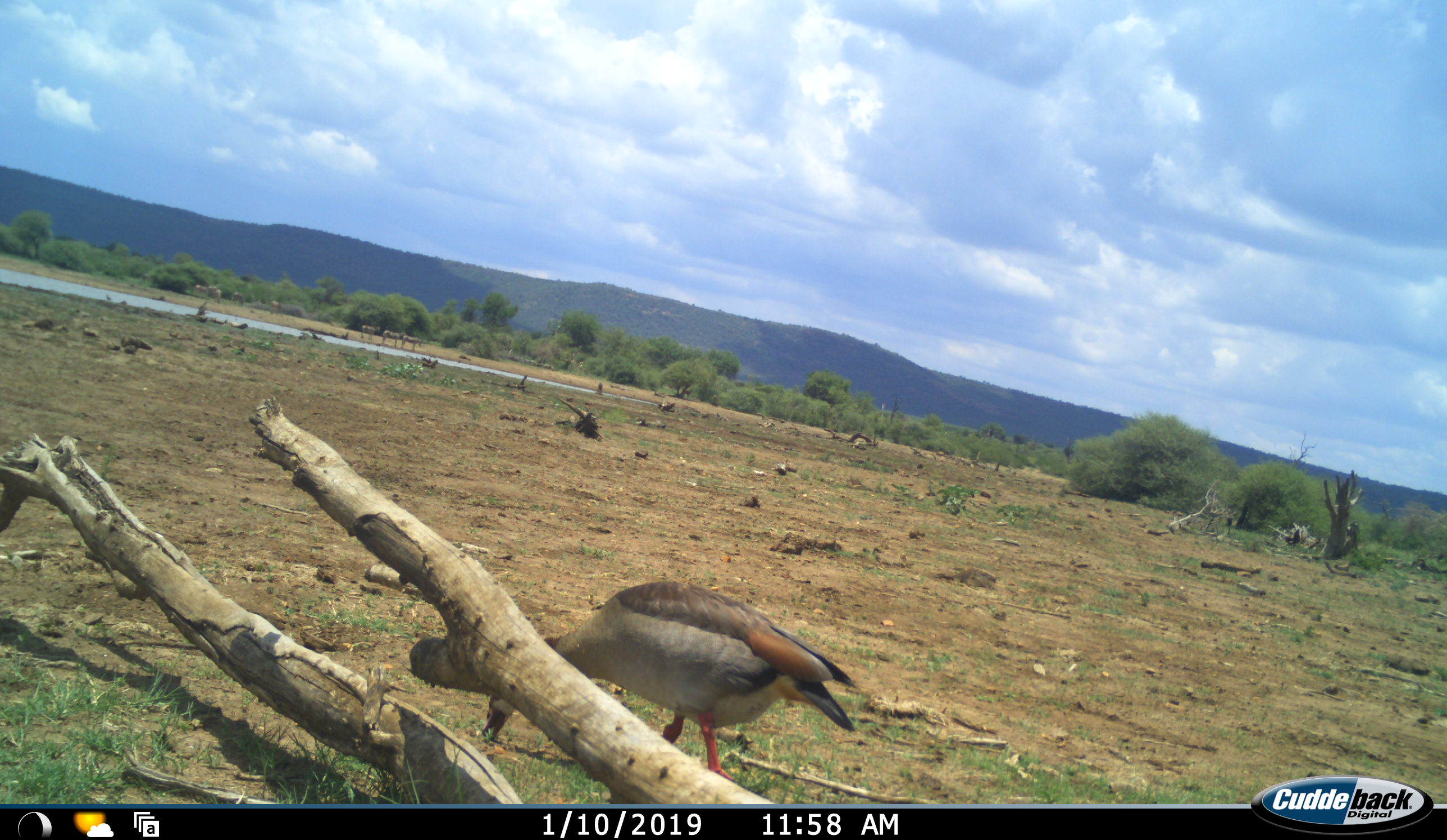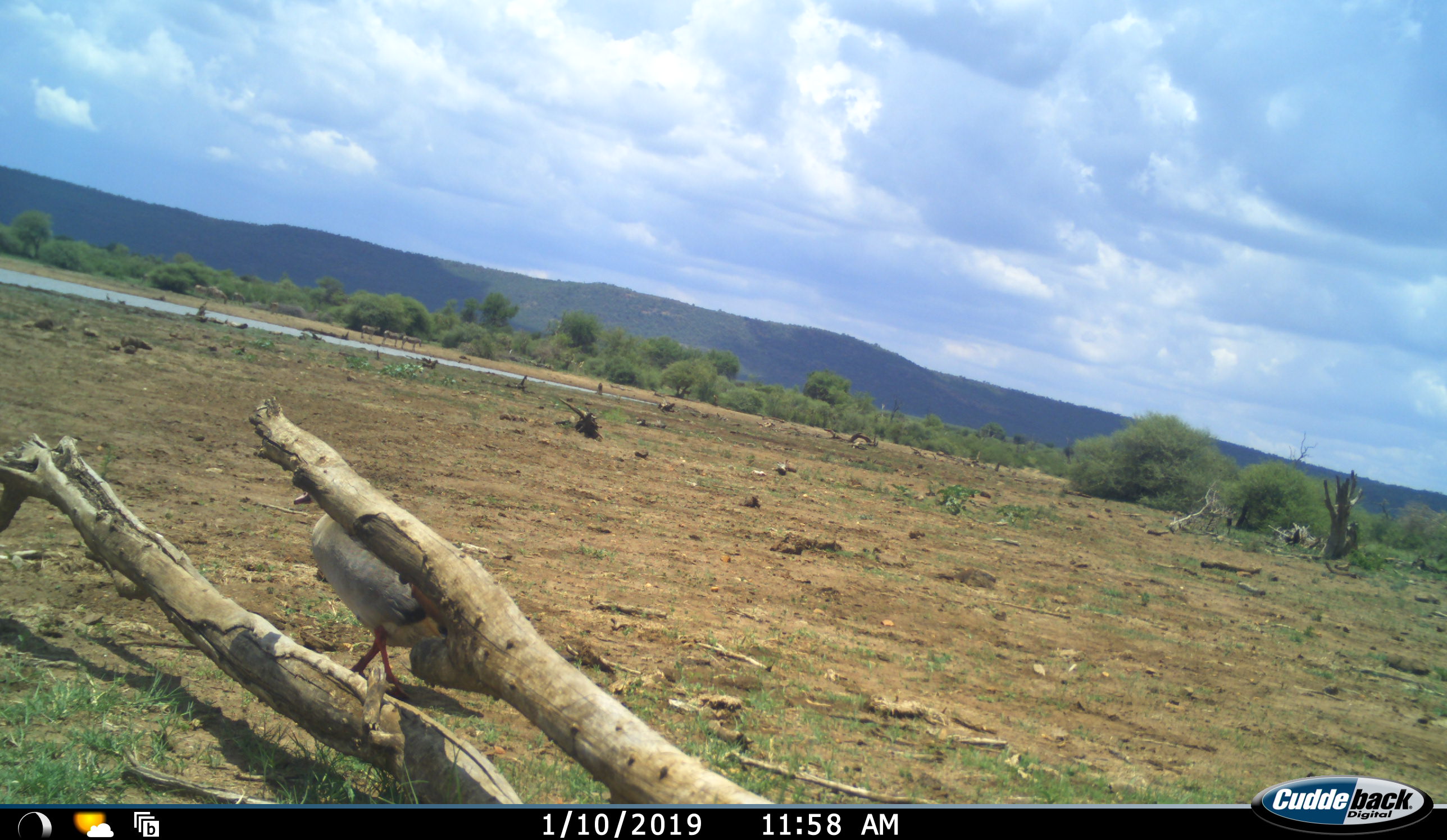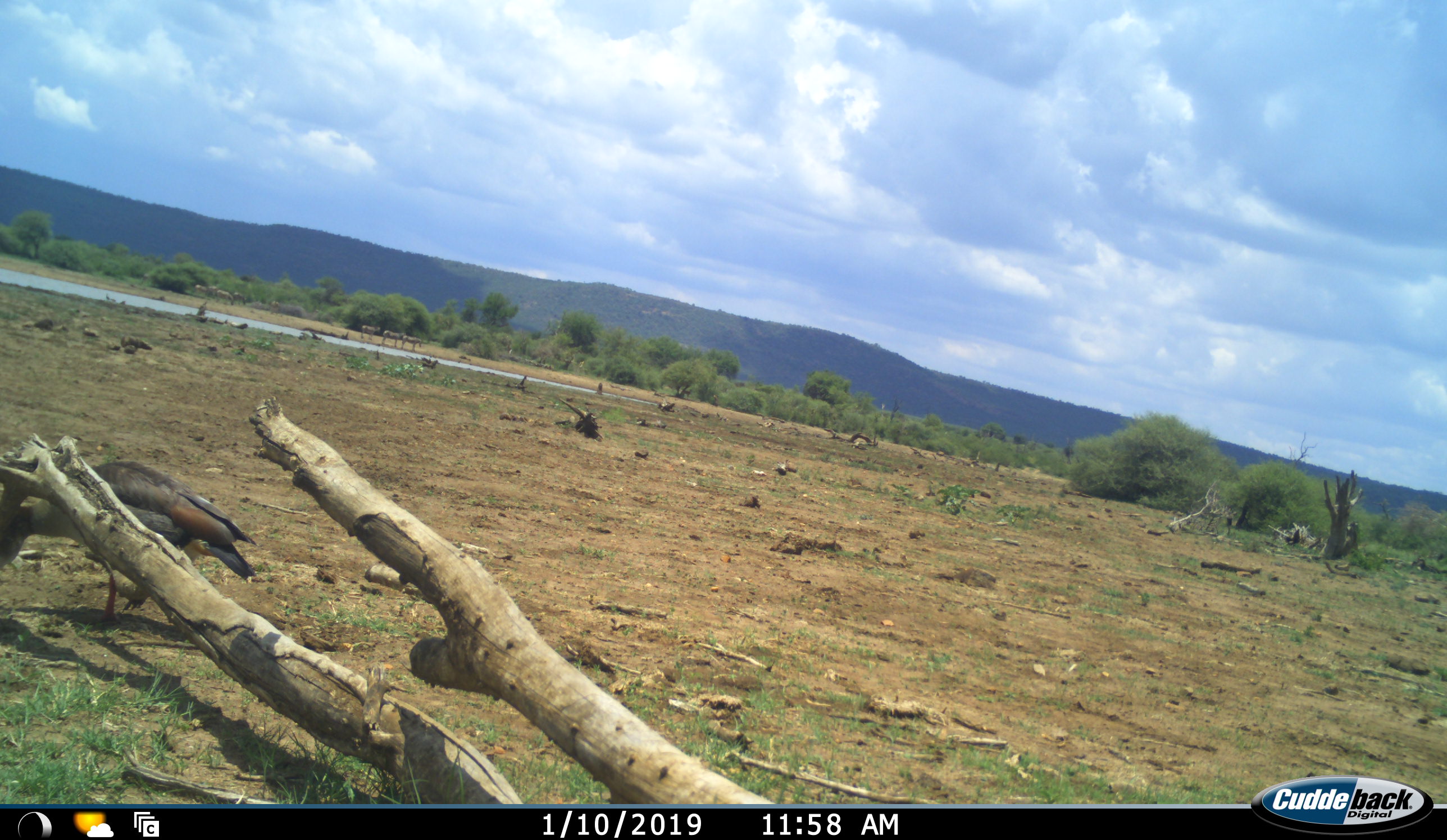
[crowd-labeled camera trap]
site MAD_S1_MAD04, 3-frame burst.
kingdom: Animalia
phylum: Chordata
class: Aves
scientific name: Aves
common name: bird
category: birdother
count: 1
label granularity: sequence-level